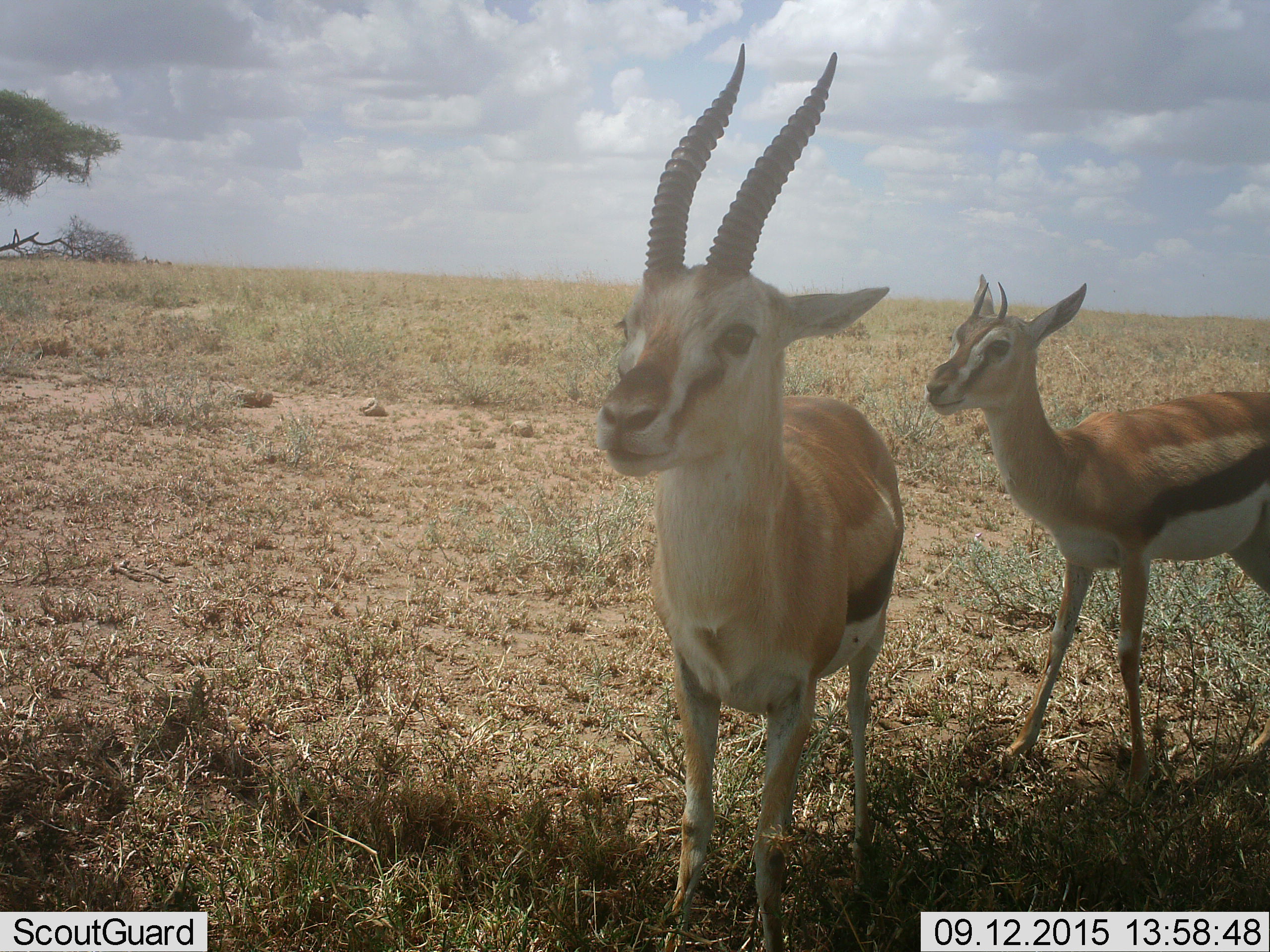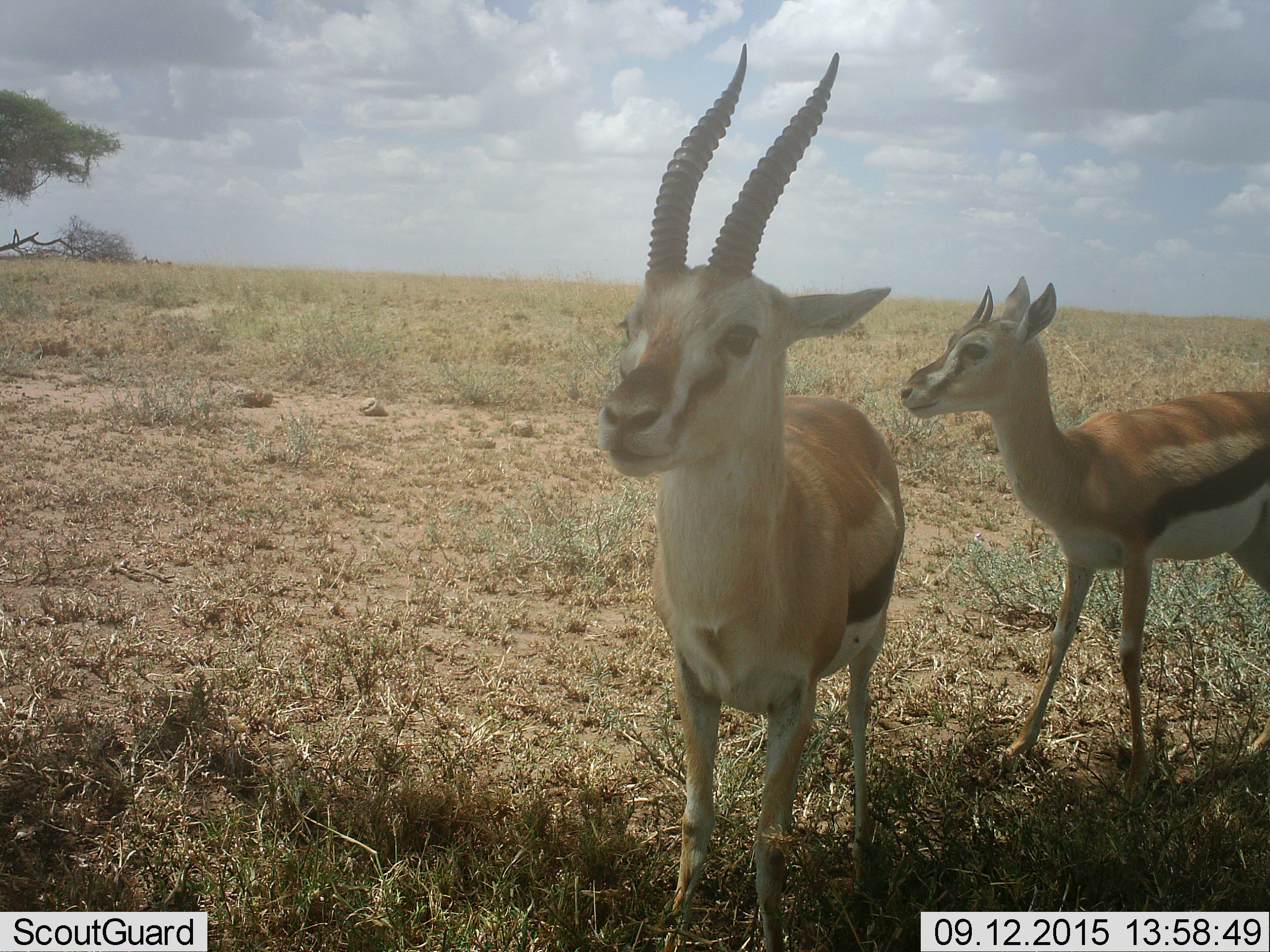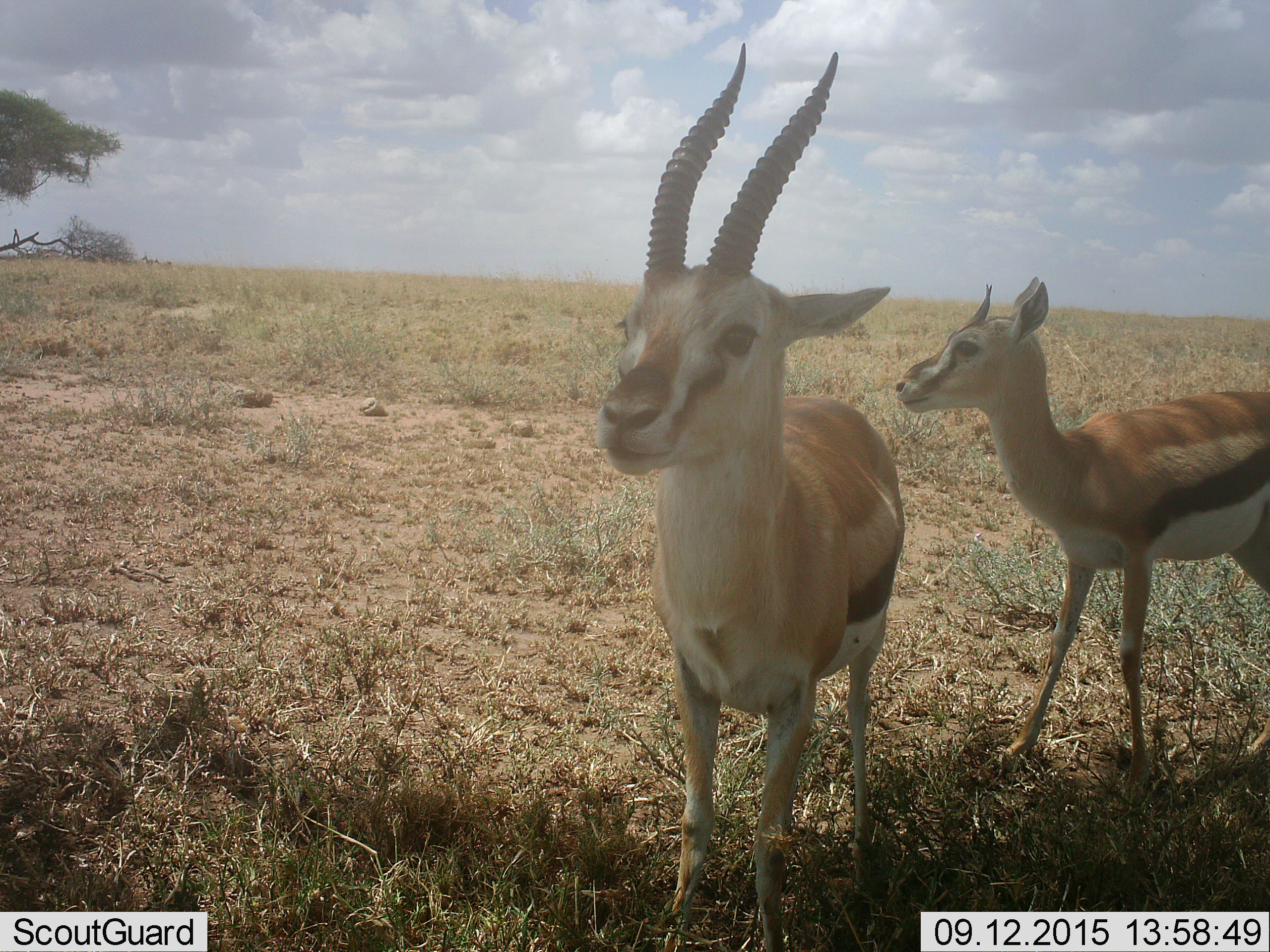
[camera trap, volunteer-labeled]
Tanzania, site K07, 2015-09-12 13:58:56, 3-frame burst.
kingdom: Animalia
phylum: Chordata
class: Mammalia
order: Artiodactyla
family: Bovidae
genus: Eudorcas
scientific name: Eudorcas thomsonii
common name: thomson's gazelle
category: gazellethomsons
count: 2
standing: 67%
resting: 11%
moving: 11%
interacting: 22%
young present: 22%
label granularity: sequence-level